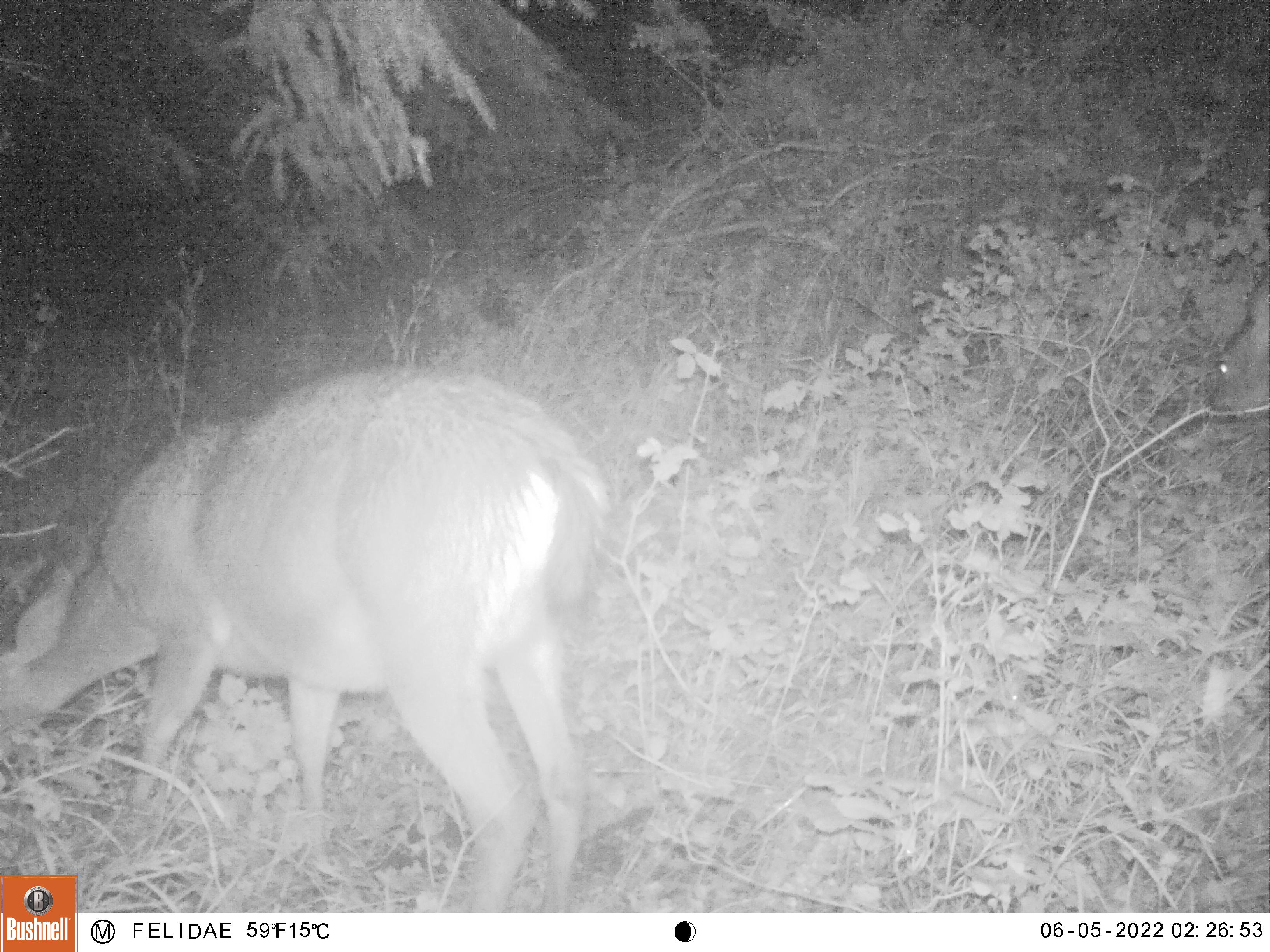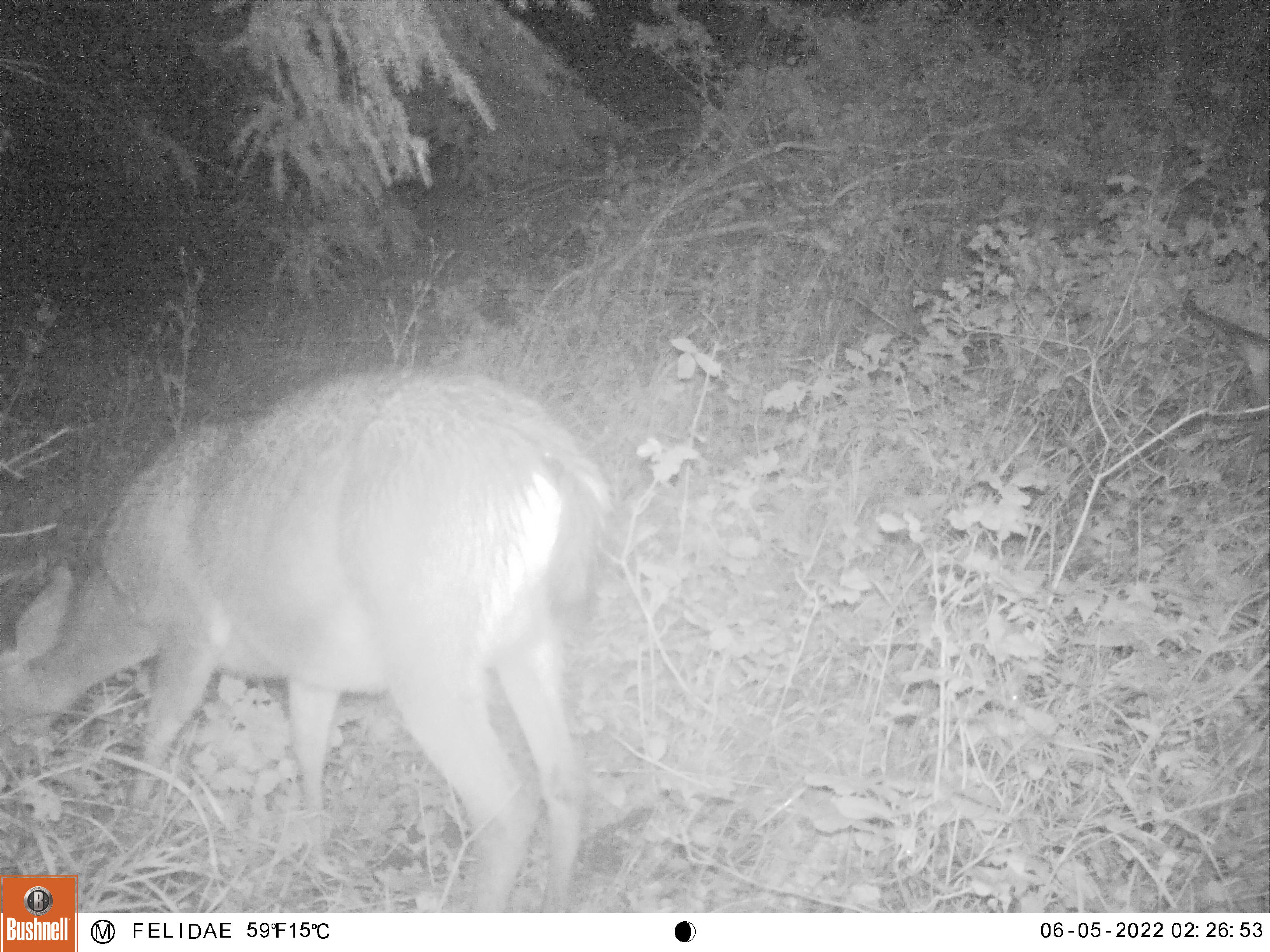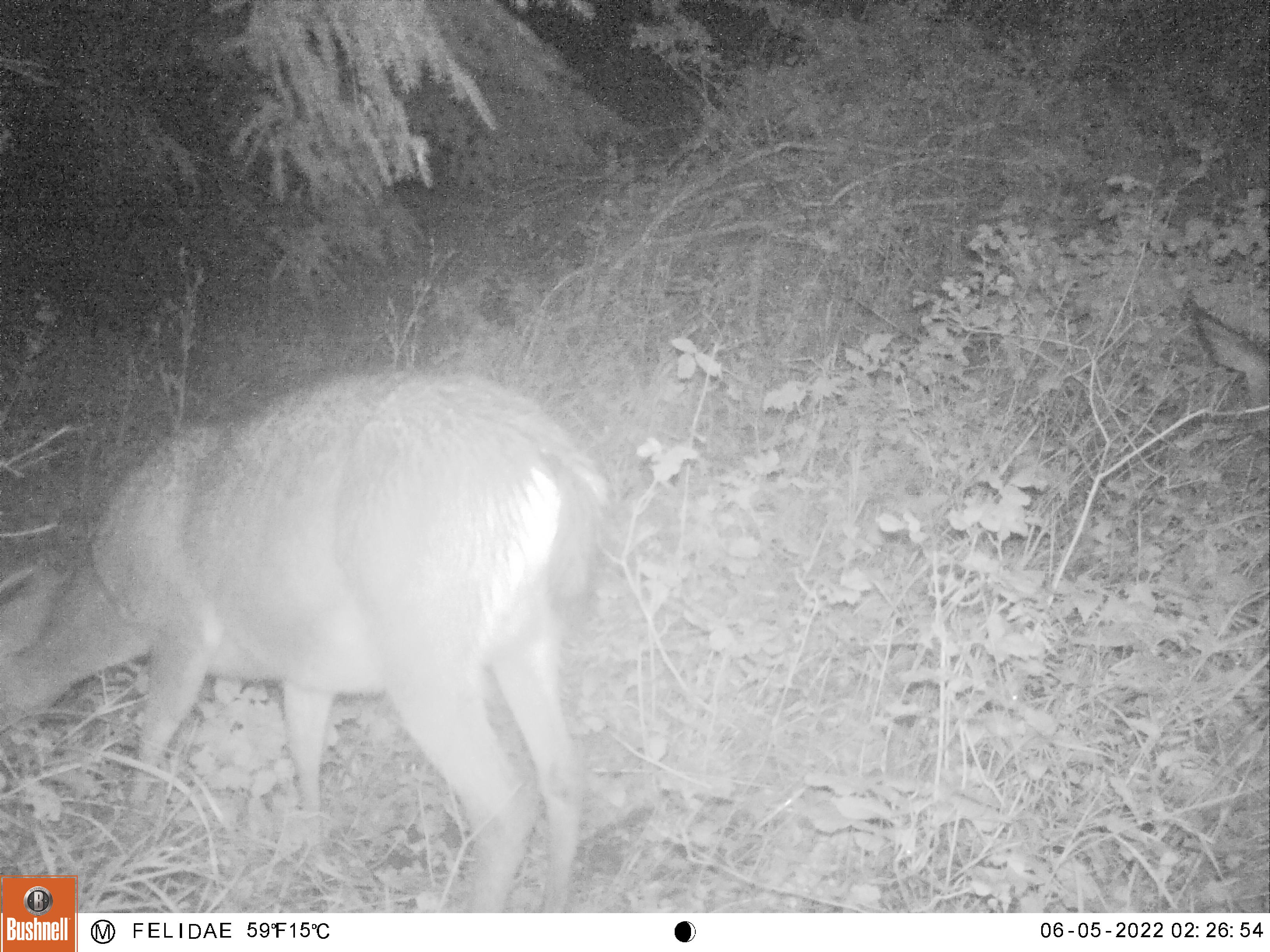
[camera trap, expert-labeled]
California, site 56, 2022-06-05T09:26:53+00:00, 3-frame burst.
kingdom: Animalia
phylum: Chordata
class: Mammalia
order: Artiodactyla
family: Cervidae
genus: Odocoileus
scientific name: Odocoileus hemionus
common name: mule deer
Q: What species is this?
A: Mule deer (Odocoileus hemionus).